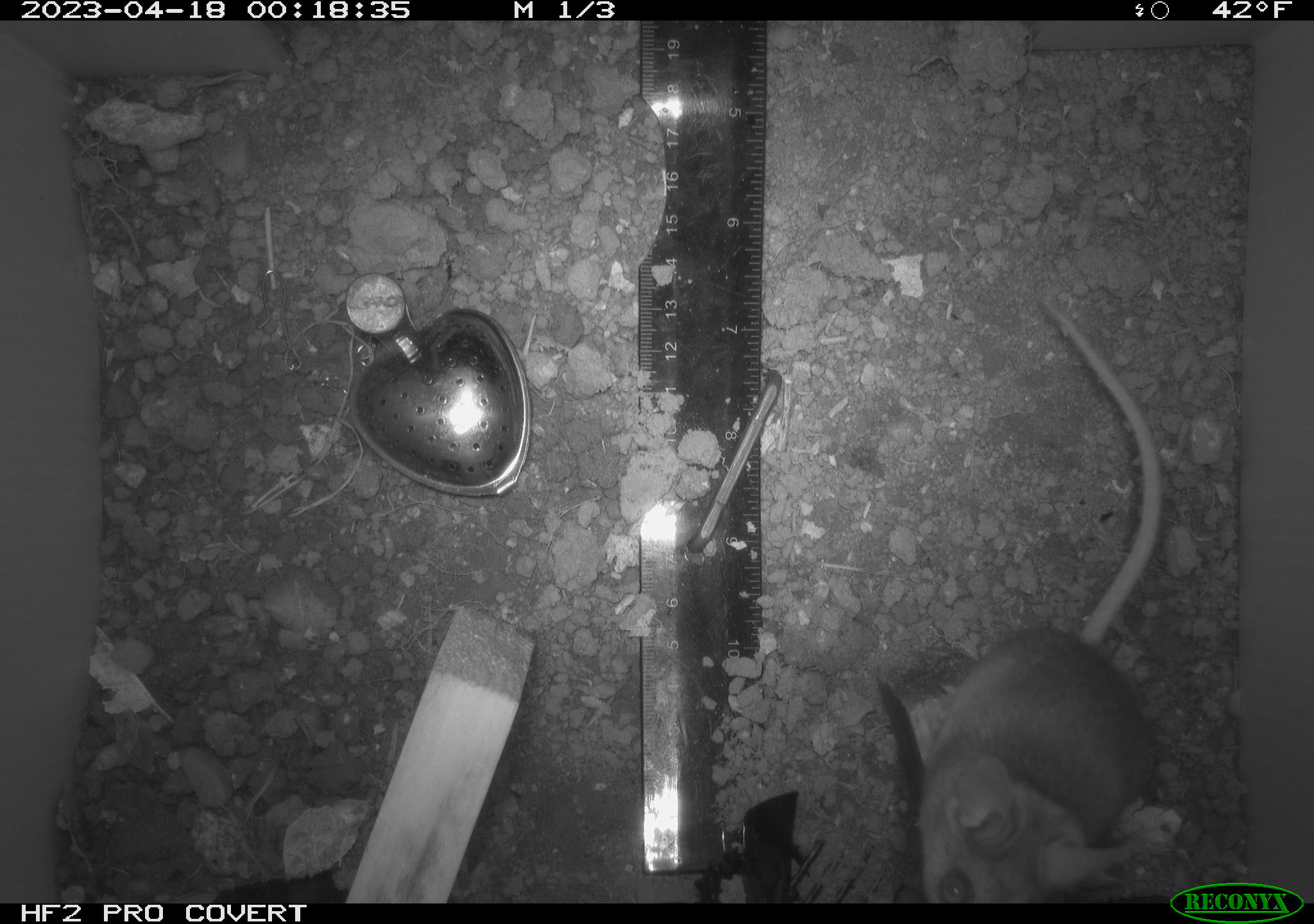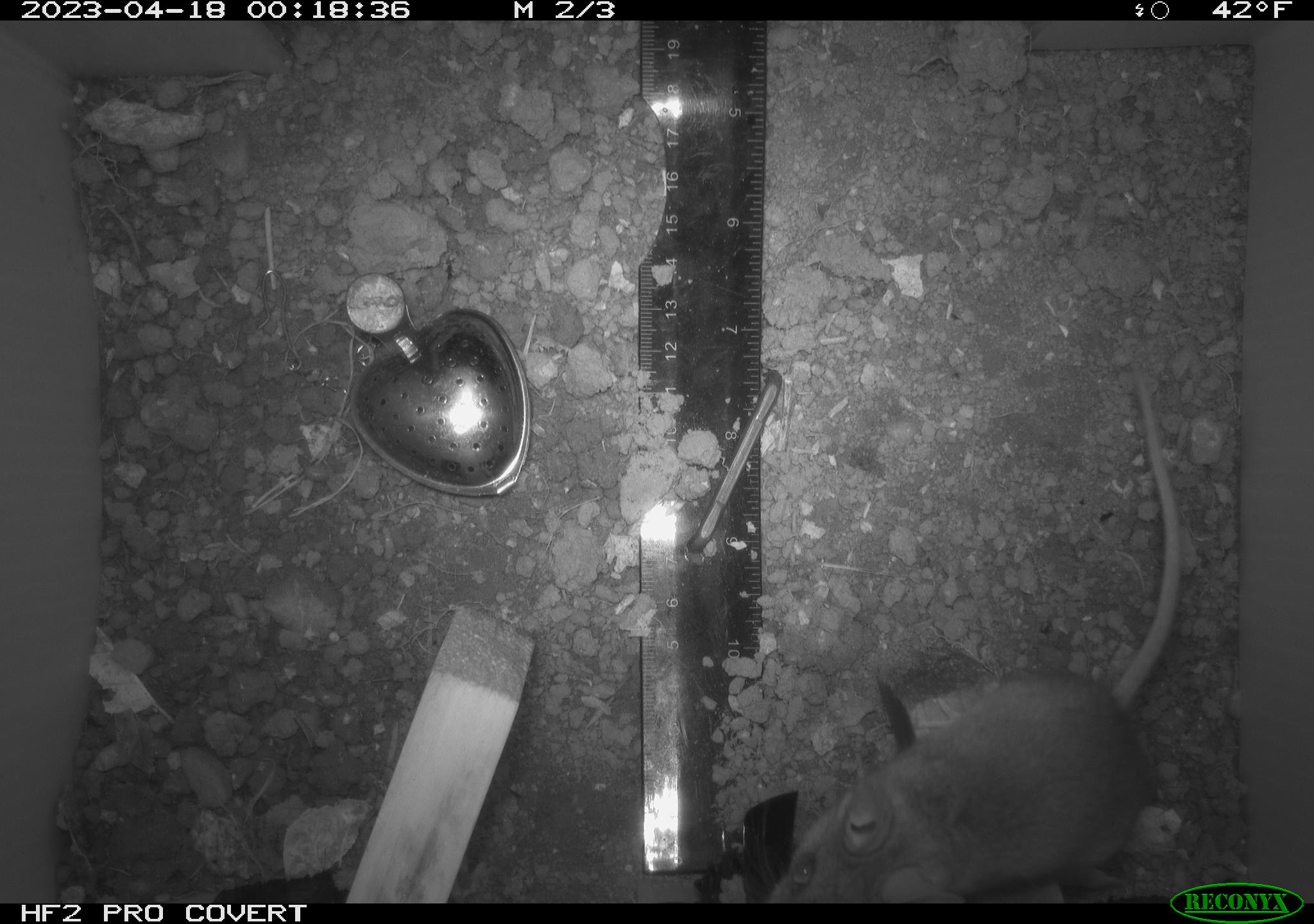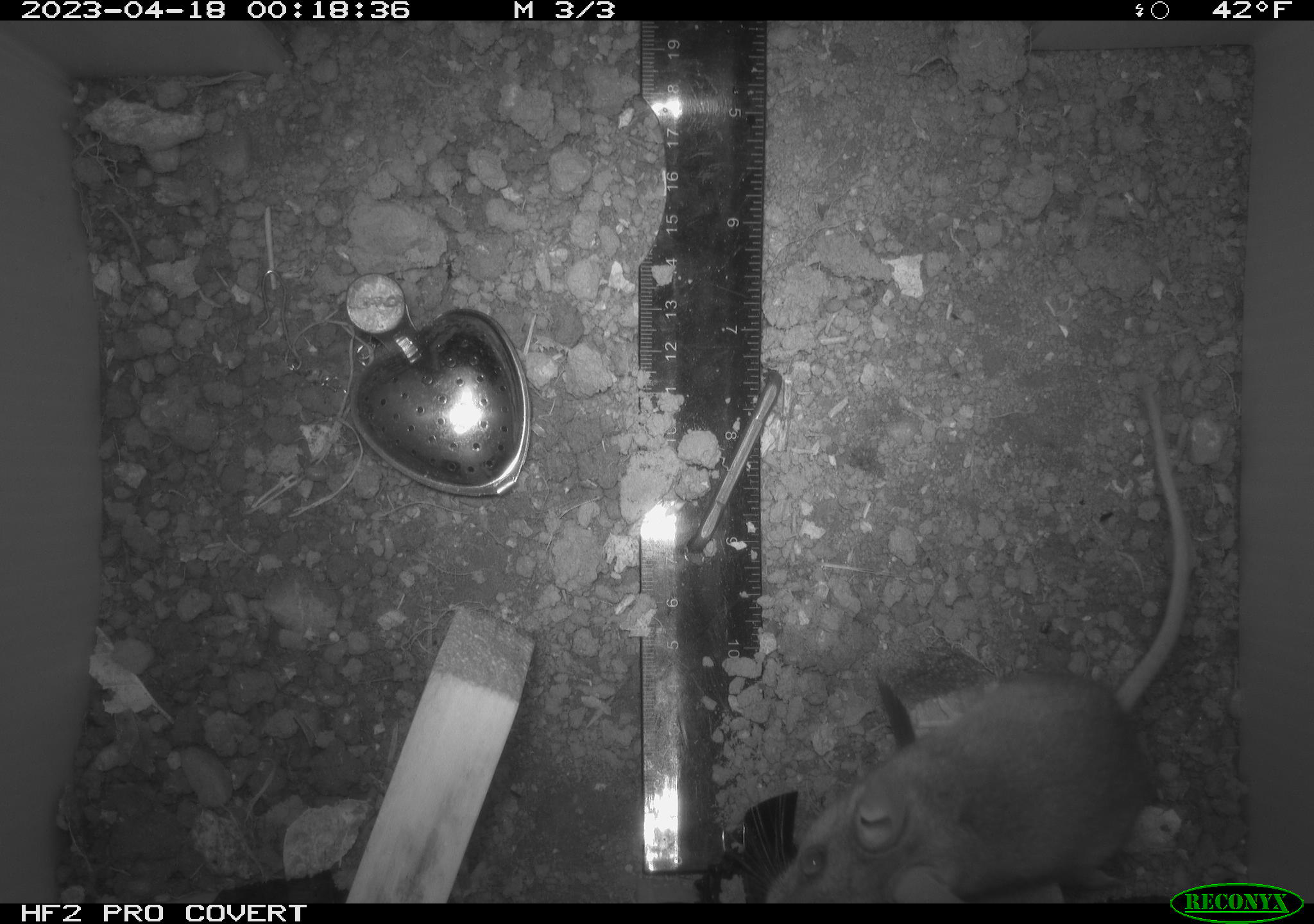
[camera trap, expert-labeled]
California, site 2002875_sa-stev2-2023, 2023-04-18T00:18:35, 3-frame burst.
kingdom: Animalia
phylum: Chordata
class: Mammalia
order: Rodentia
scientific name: Rodentia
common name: mouse species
Mouse species (Rodentia).